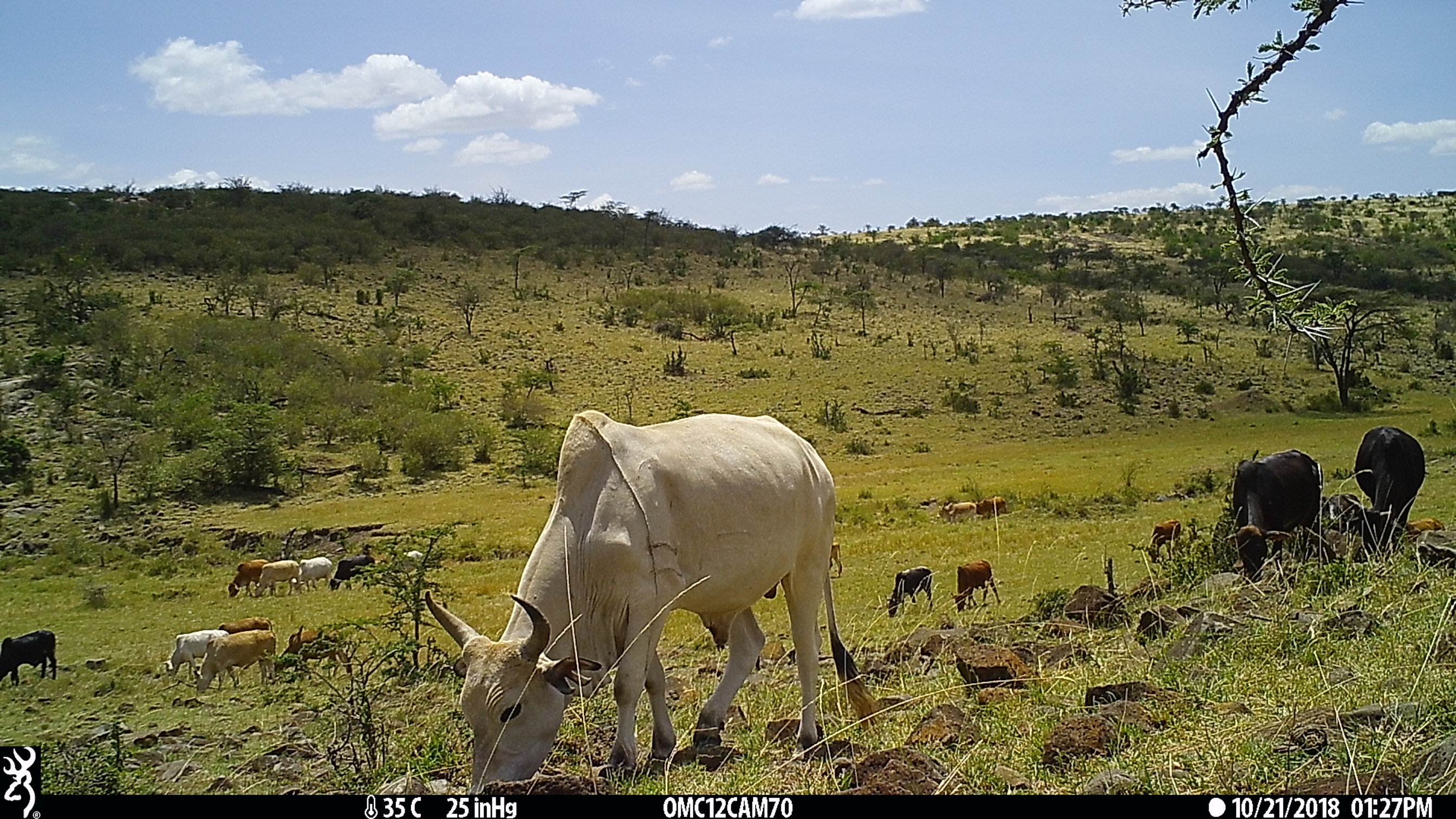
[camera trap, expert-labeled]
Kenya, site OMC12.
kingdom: Animalia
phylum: Chordata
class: Mammalia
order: Artiodactyla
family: Bovidae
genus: Bos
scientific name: Bos taurus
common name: cattle